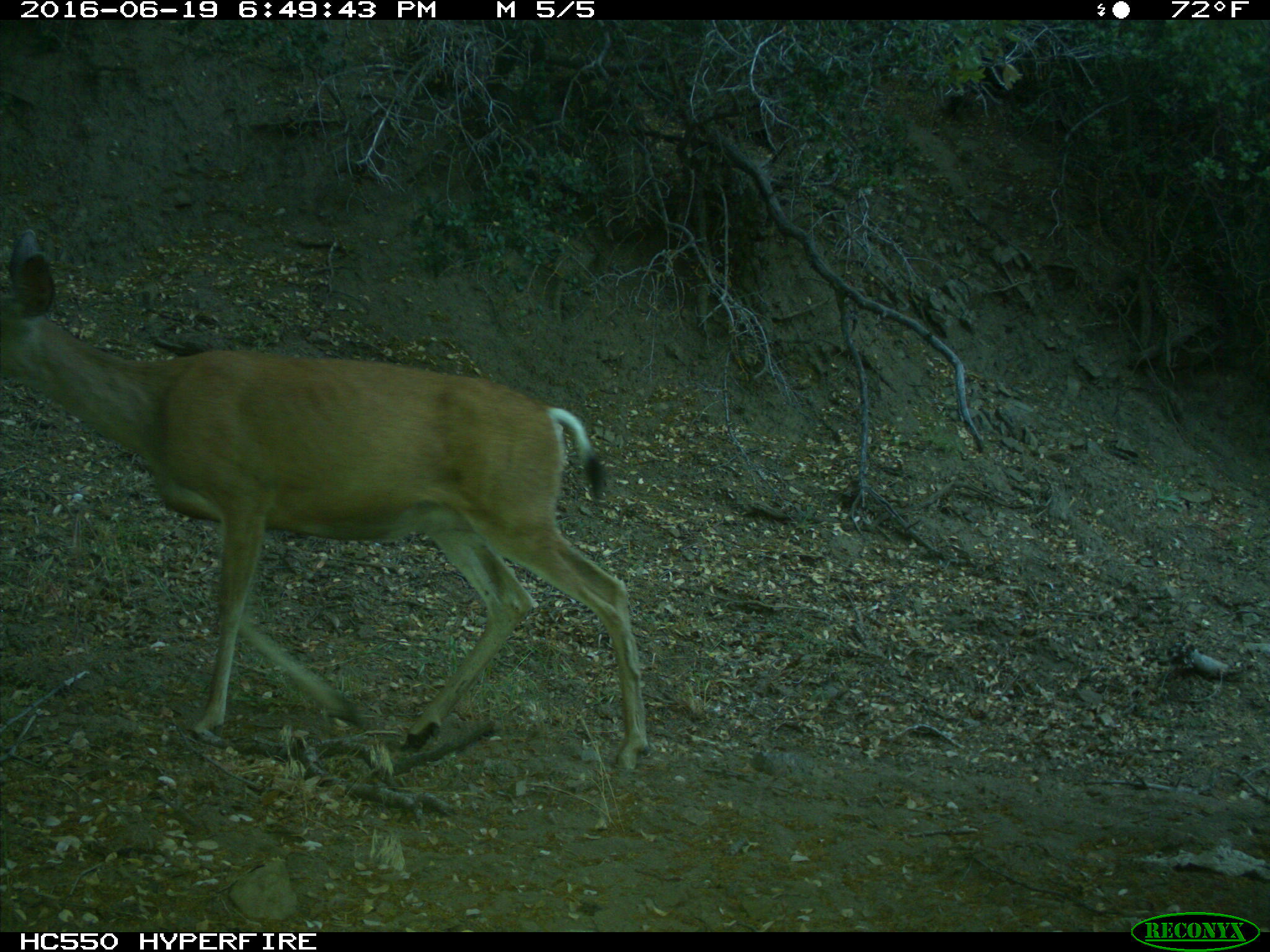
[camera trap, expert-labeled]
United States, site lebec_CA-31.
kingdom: Animalia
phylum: Chordata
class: Mammalia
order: Artiodactyla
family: Cervidae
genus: Odocoileus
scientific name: Odocoileus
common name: deer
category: unidentified deer